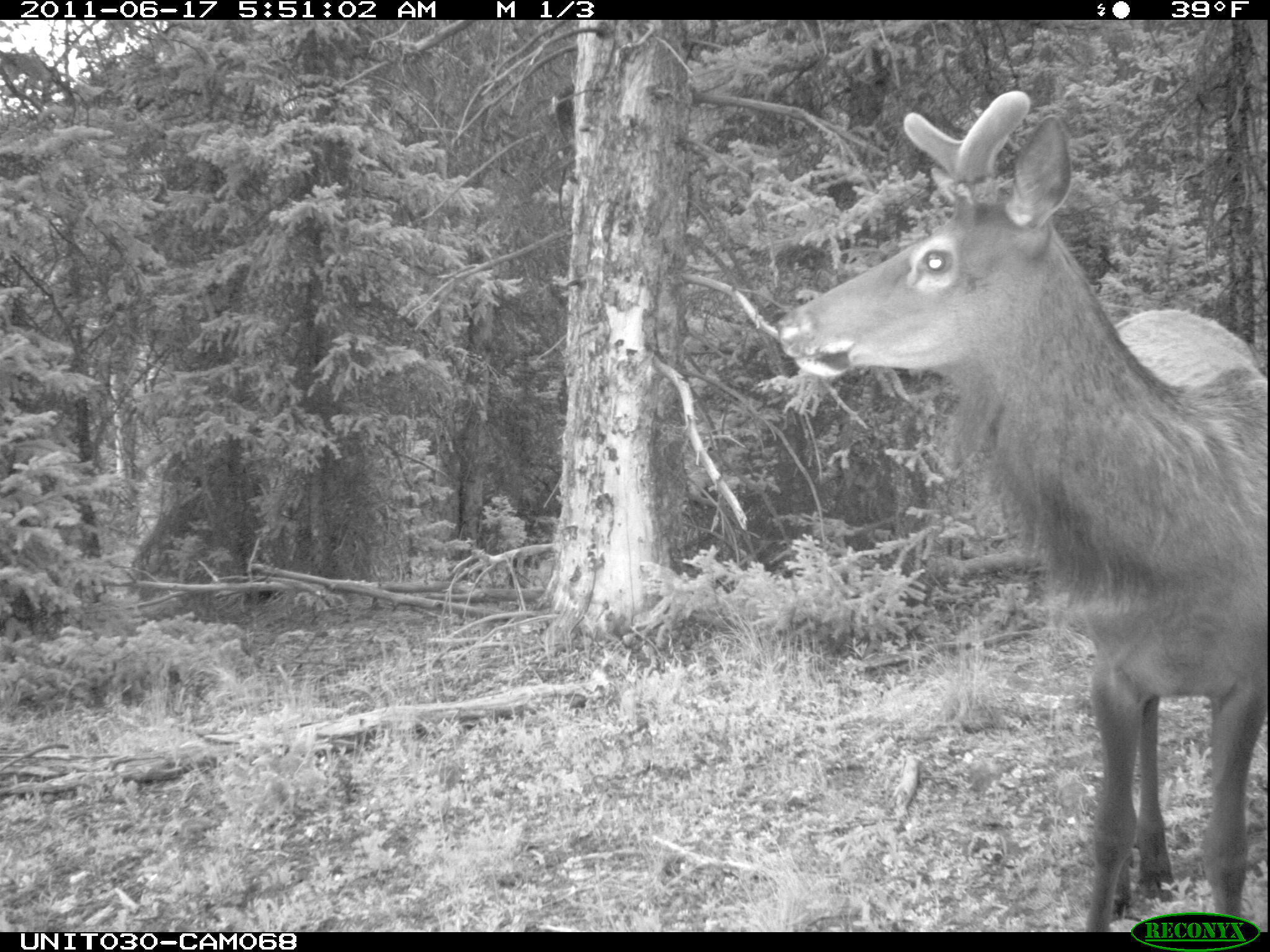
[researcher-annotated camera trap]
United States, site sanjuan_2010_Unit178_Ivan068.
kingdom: Animalia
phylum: Chordata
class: Mammalia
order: Artiodactyla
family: Cervidae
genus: Cervus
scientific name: Cervus elaphus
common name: red deer